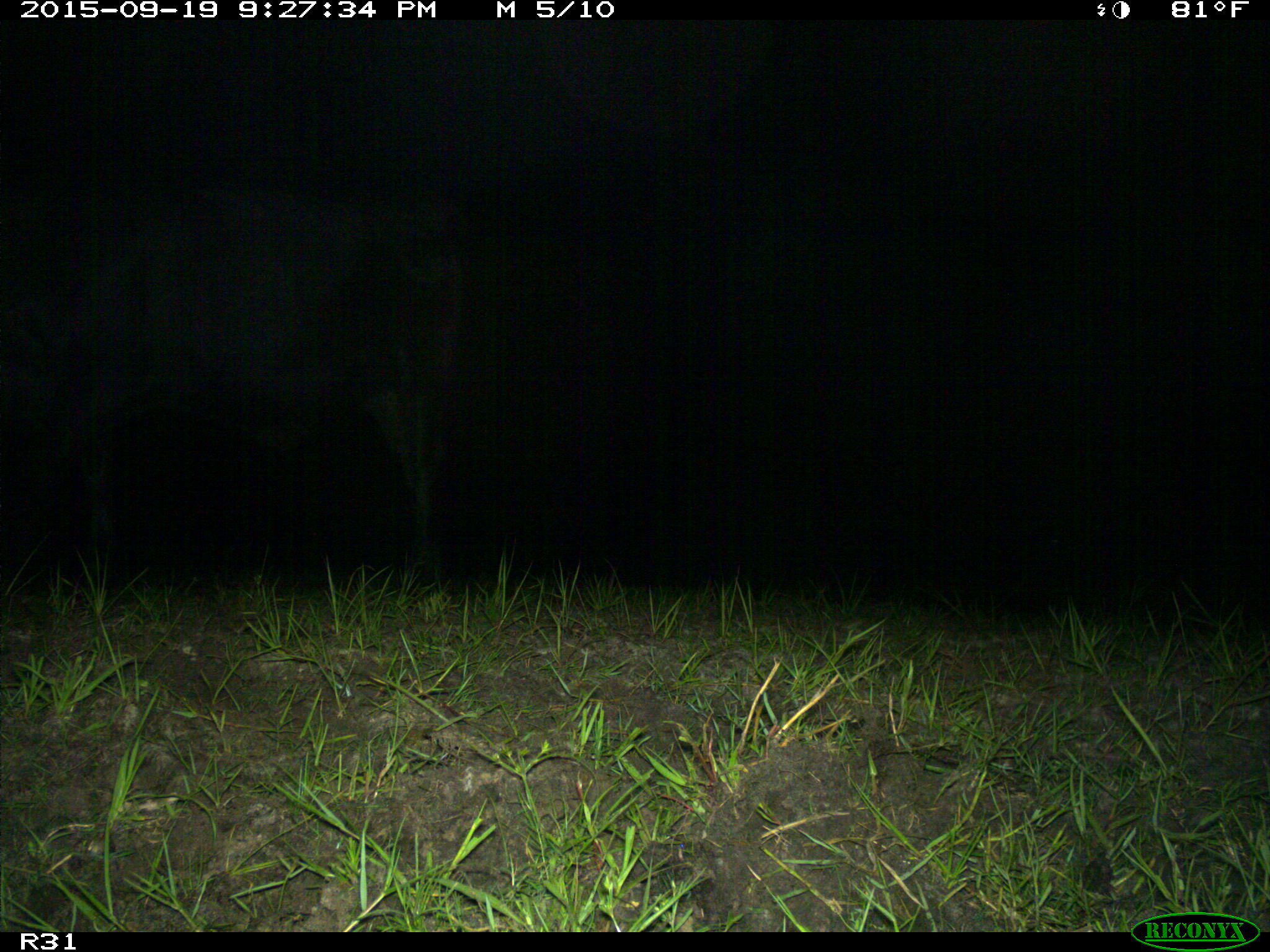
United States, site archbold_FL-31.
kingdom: Animalia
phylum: Chordata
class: Mammalia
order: Artiodactyla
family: Bovidae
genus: Bos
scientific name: Bos taurus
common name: domestic cow